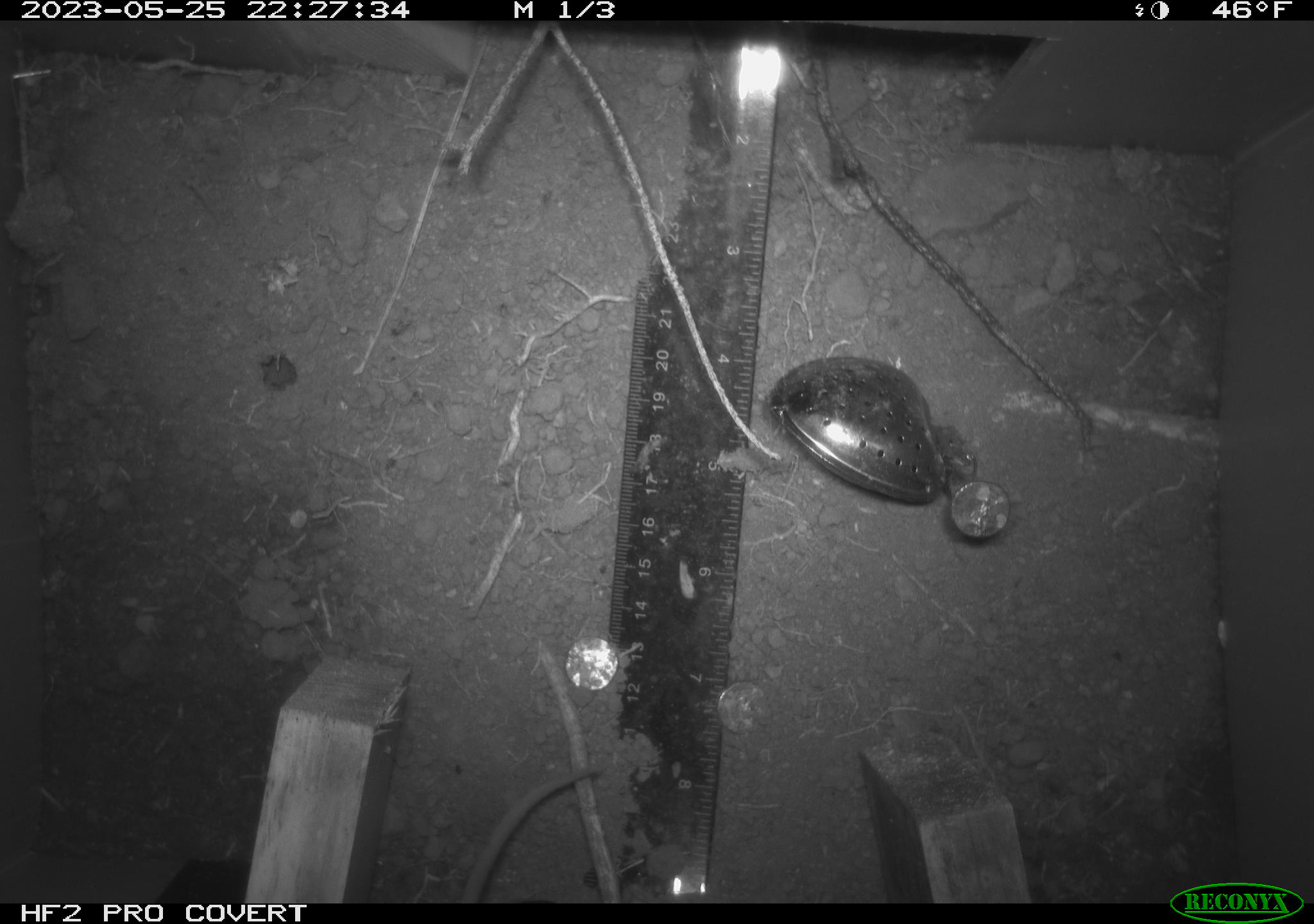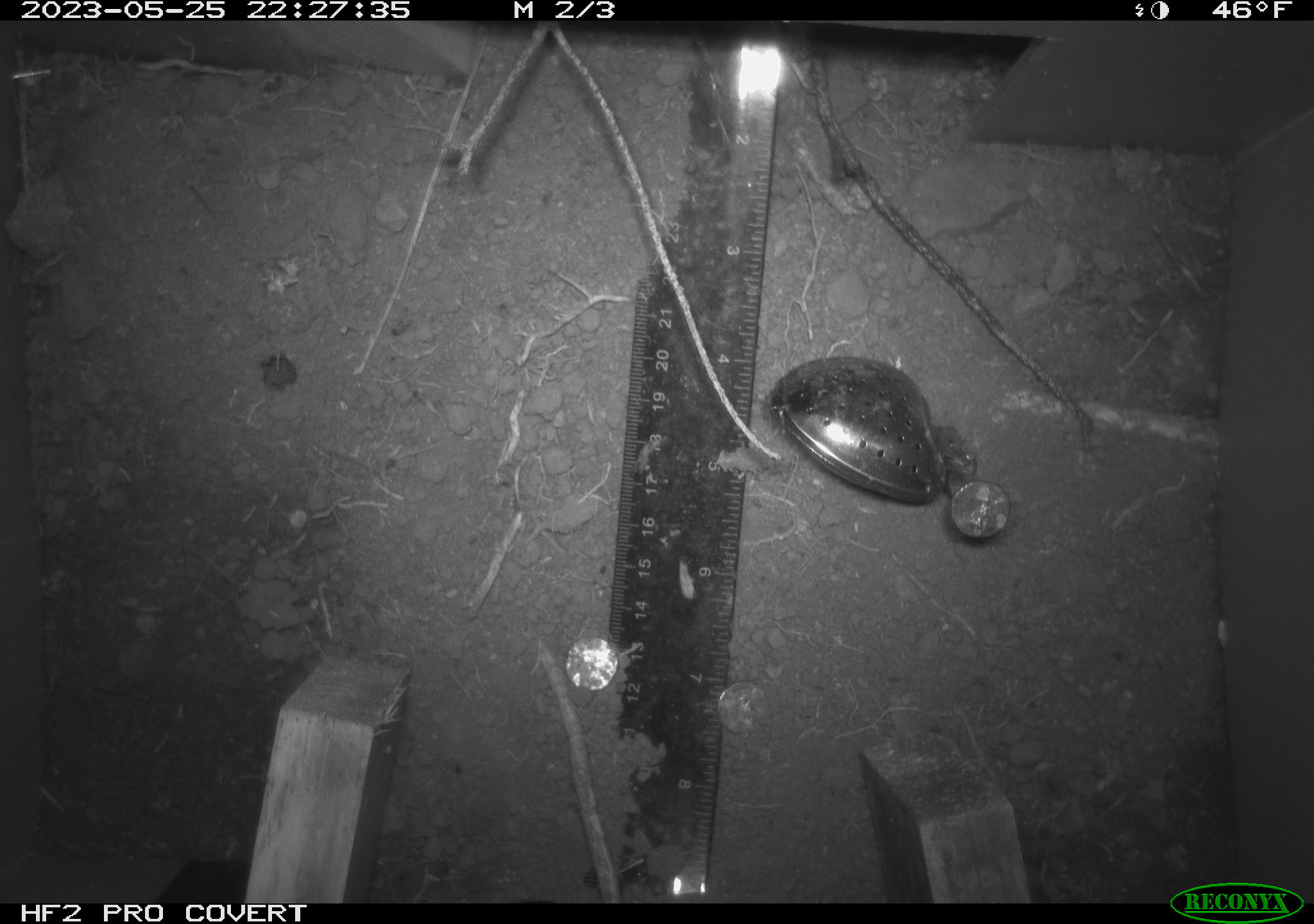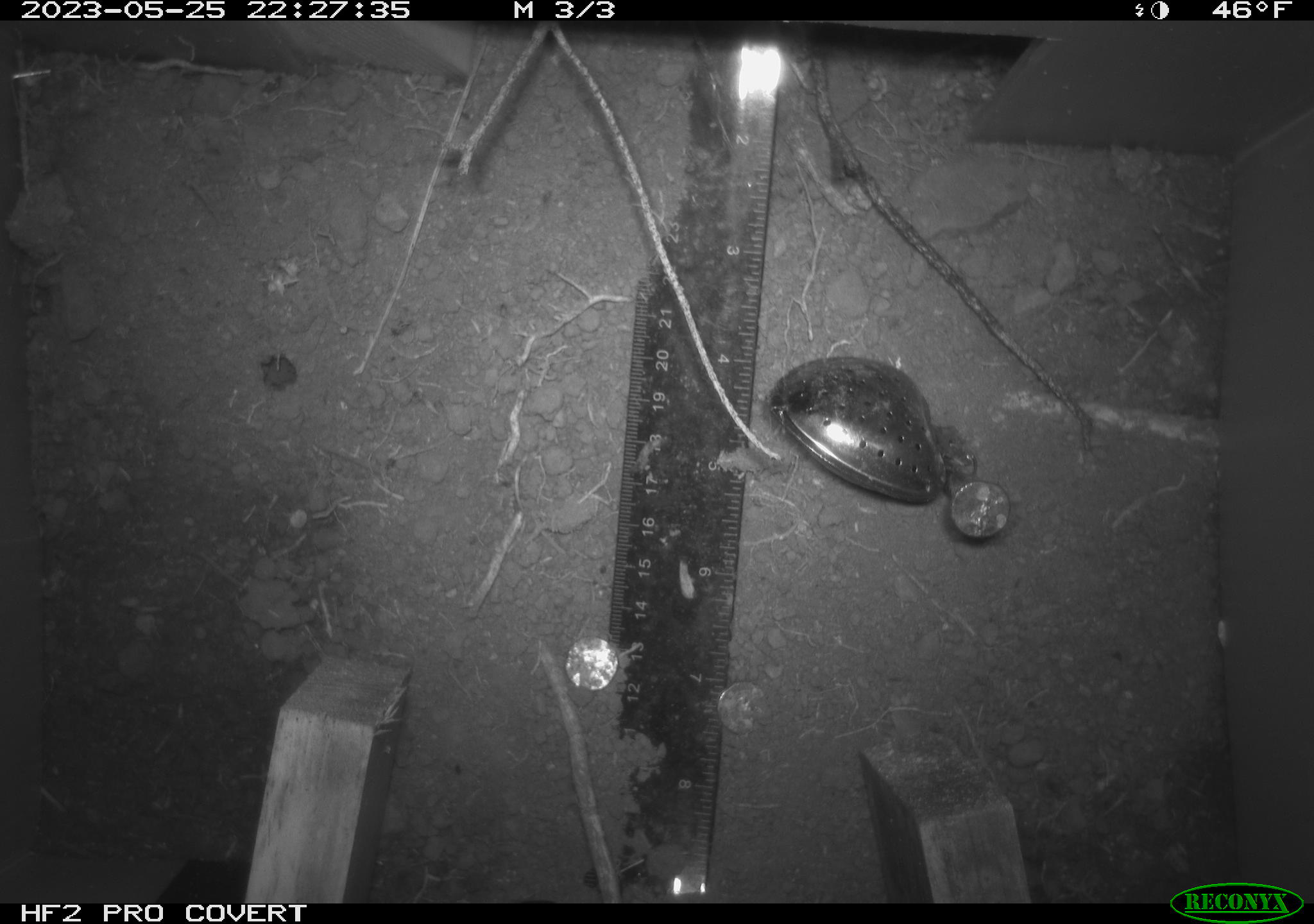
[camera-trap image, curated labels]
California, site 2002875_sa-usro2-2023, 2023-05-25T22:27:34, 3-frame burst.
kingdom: Animalia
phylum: Chordata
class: Mammalia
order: Rodentia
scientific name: Rodentia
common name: mouse species